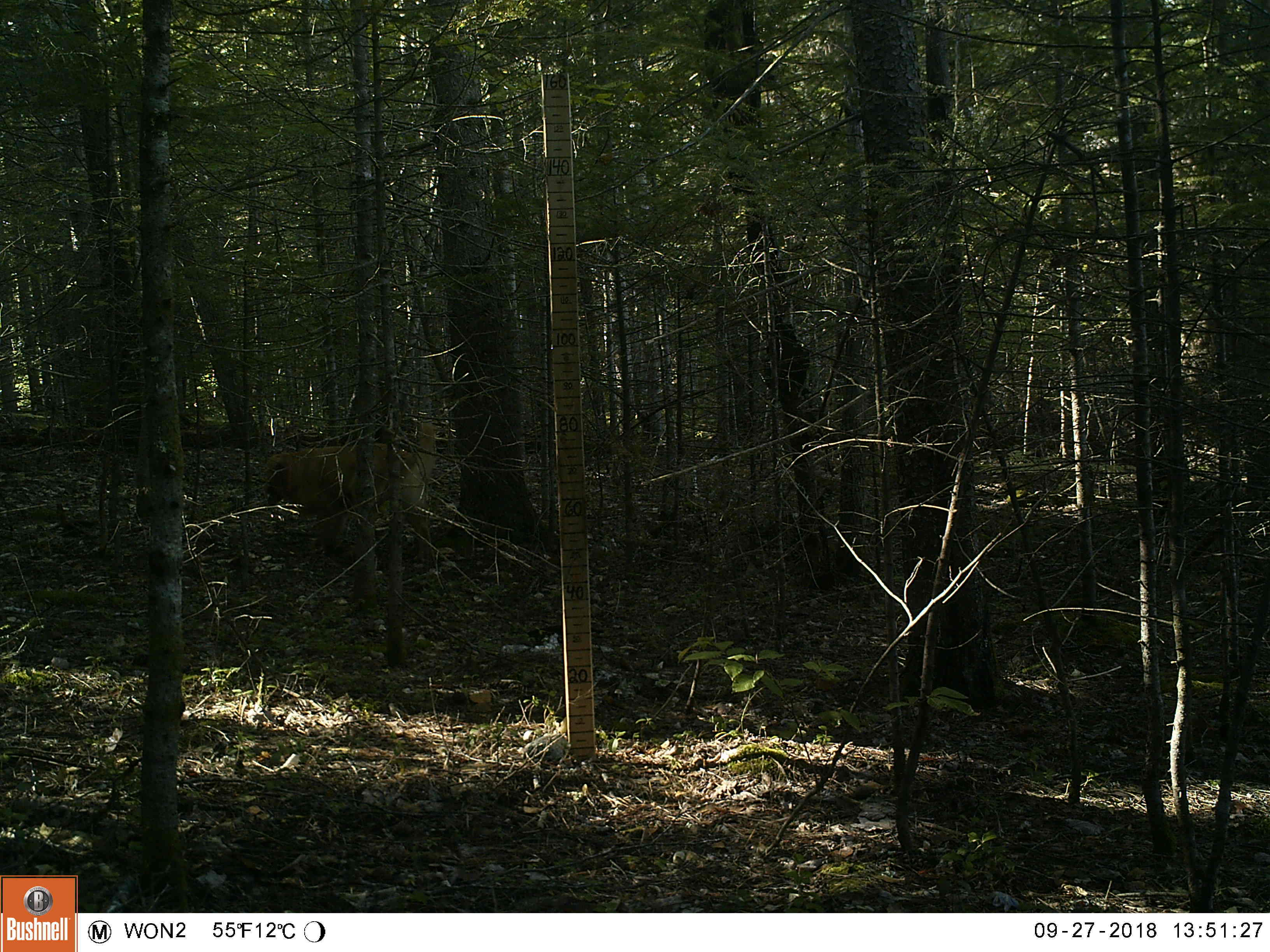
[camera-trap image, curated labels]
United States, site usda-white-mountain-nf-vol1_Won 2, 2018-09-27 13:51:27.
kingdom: Animalia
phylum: Chordata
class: Mammalia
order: Carnivora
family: Canidae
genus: Canis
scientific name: Canis familiaris familiaris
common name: domestic dog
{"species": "domestic dog (Canis familiaris familiaris)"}